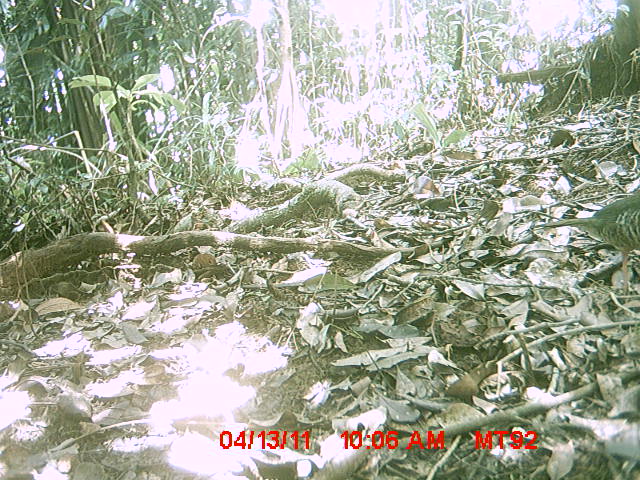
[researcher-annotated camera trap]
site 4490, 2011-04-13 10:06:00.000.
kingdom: Animalia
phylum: Chordata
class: Aves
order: Coraciiformes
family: Brachypteraciidae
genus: Brachypteracias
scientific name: Brachypteracias squamiger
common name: scaly ground roller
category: geobiastes squamiger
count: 1